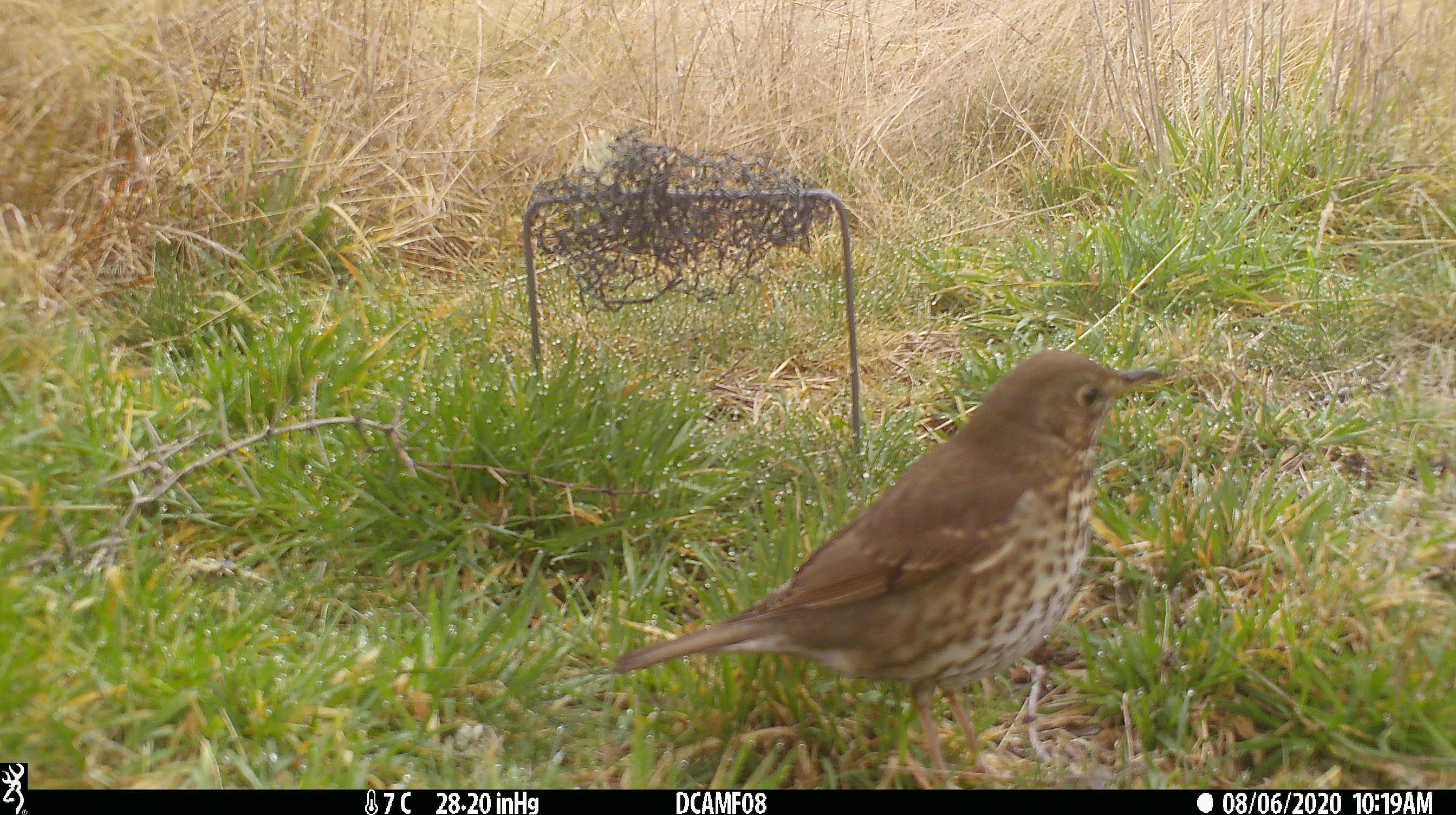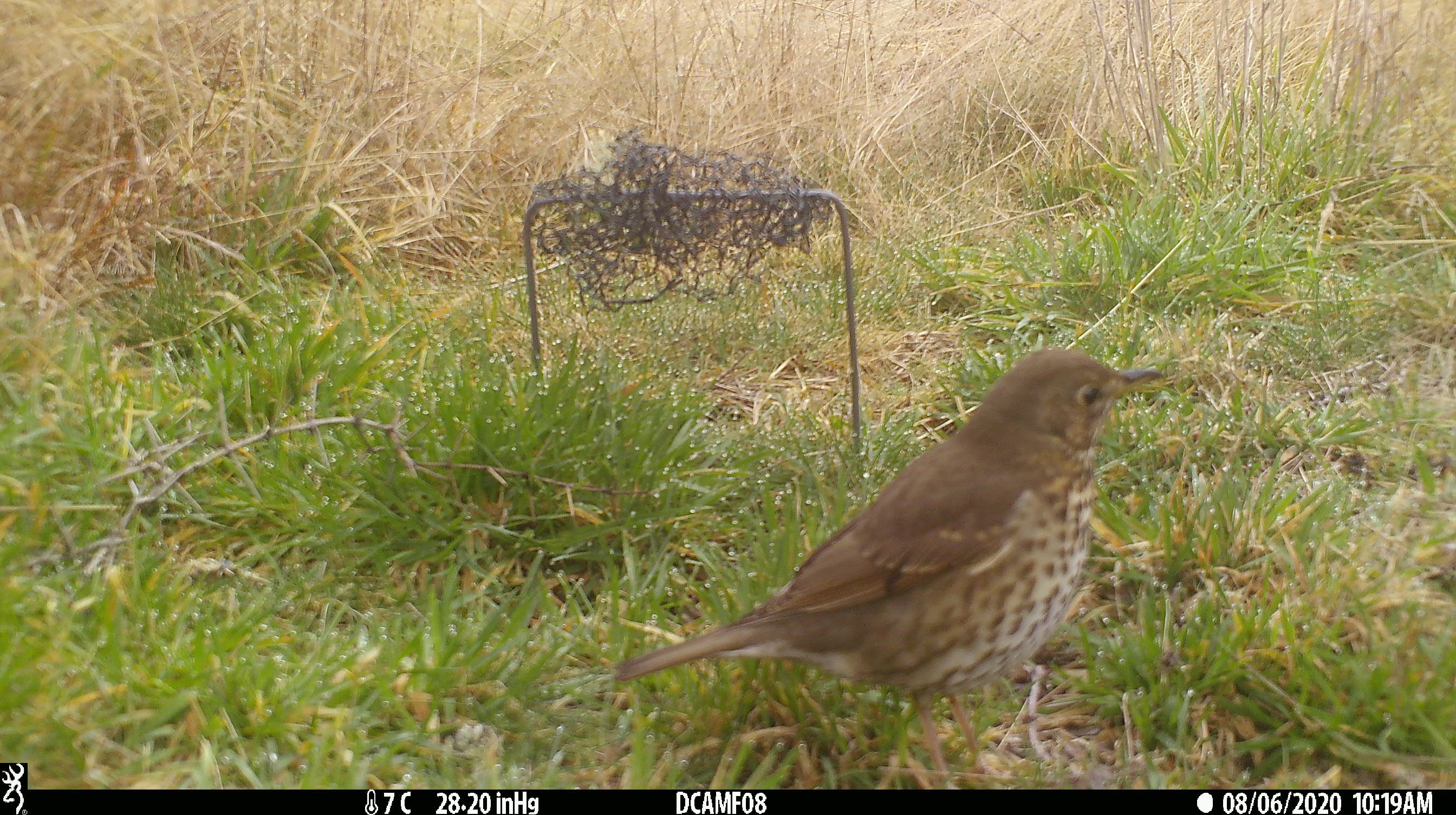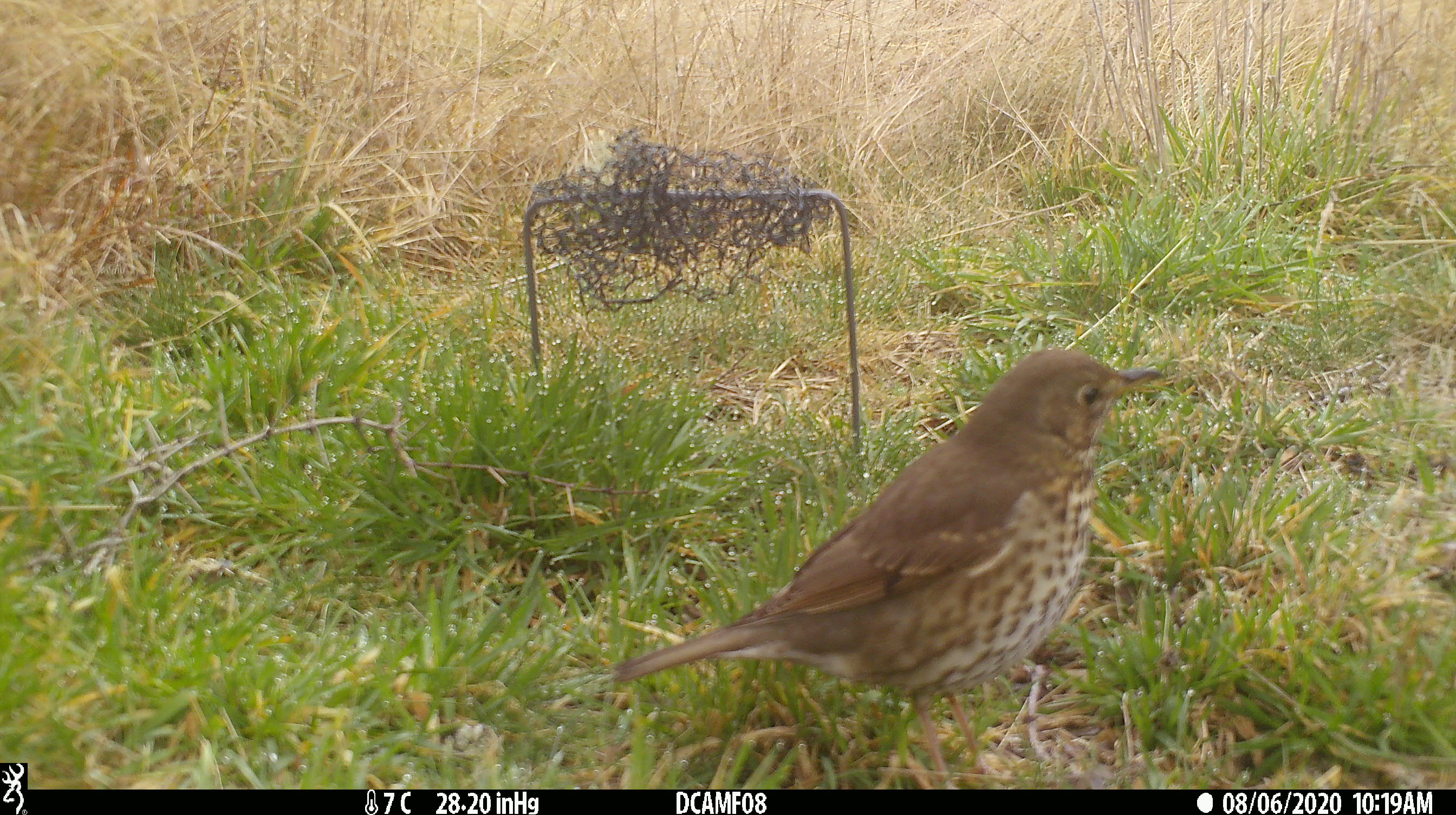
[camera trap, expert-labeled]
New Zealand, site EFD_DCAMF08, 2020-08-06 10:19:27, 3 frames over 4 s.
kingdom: Animalia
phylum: Chordata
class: Aves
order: Passeriformes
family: Turdidae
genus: Turdus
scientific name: Turdus philomelos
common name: song thrush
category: thrush